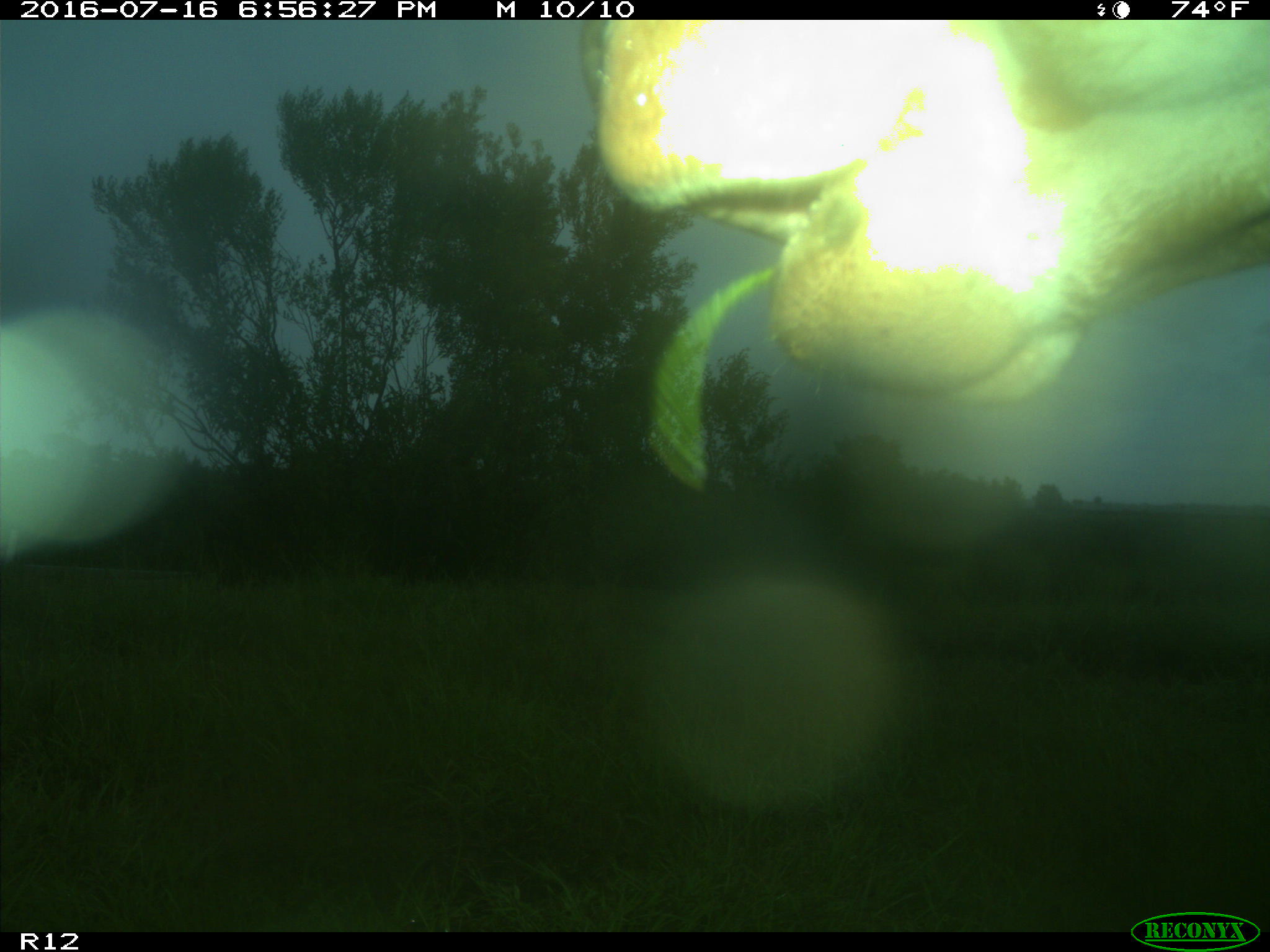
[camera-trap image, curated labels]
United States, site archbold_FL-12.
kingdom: Animalia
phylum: Chordata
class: Mammalia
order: Artiodactyla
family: Bovidae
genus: Bos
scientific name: Bos taurus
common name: domestic cow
Bos taurus (domestic cow).